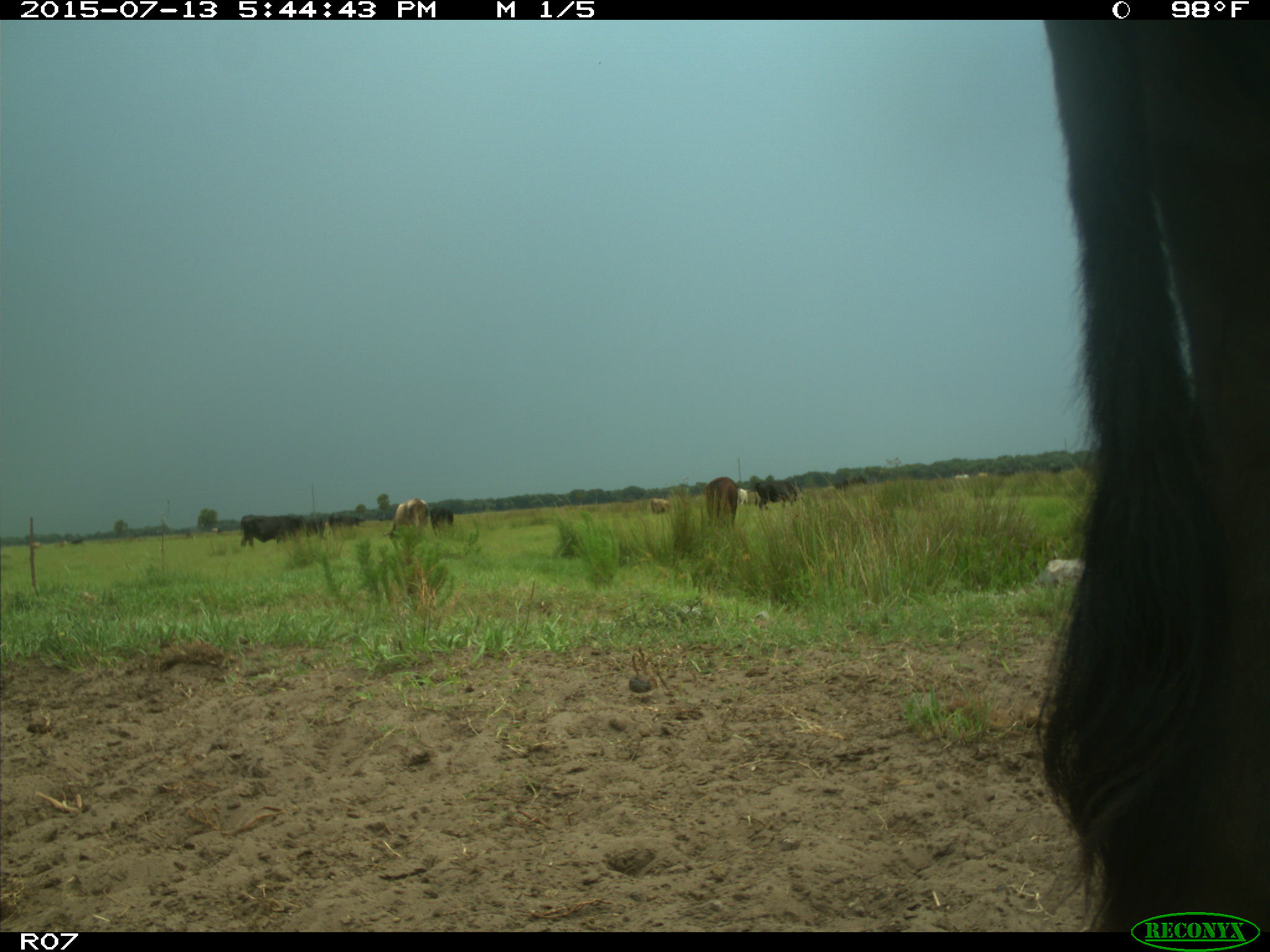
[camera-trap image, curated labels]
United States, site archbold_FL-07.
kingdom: Animalia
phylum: Chordata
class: Mammalia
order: Artiodactyla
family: Bovidae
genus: Bos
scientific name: Bos taurus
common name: domestic cow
Bos taurus (domestic cow).